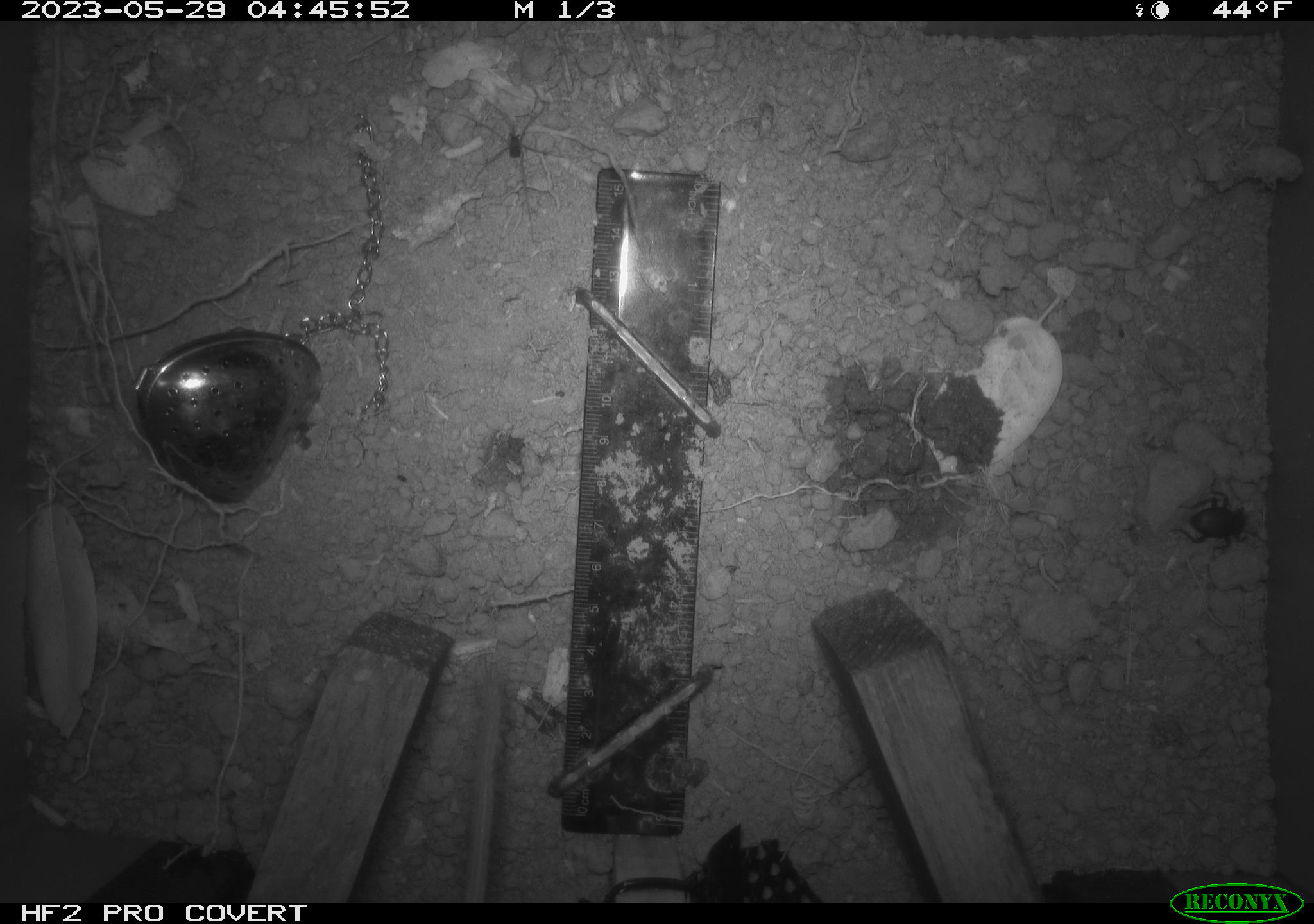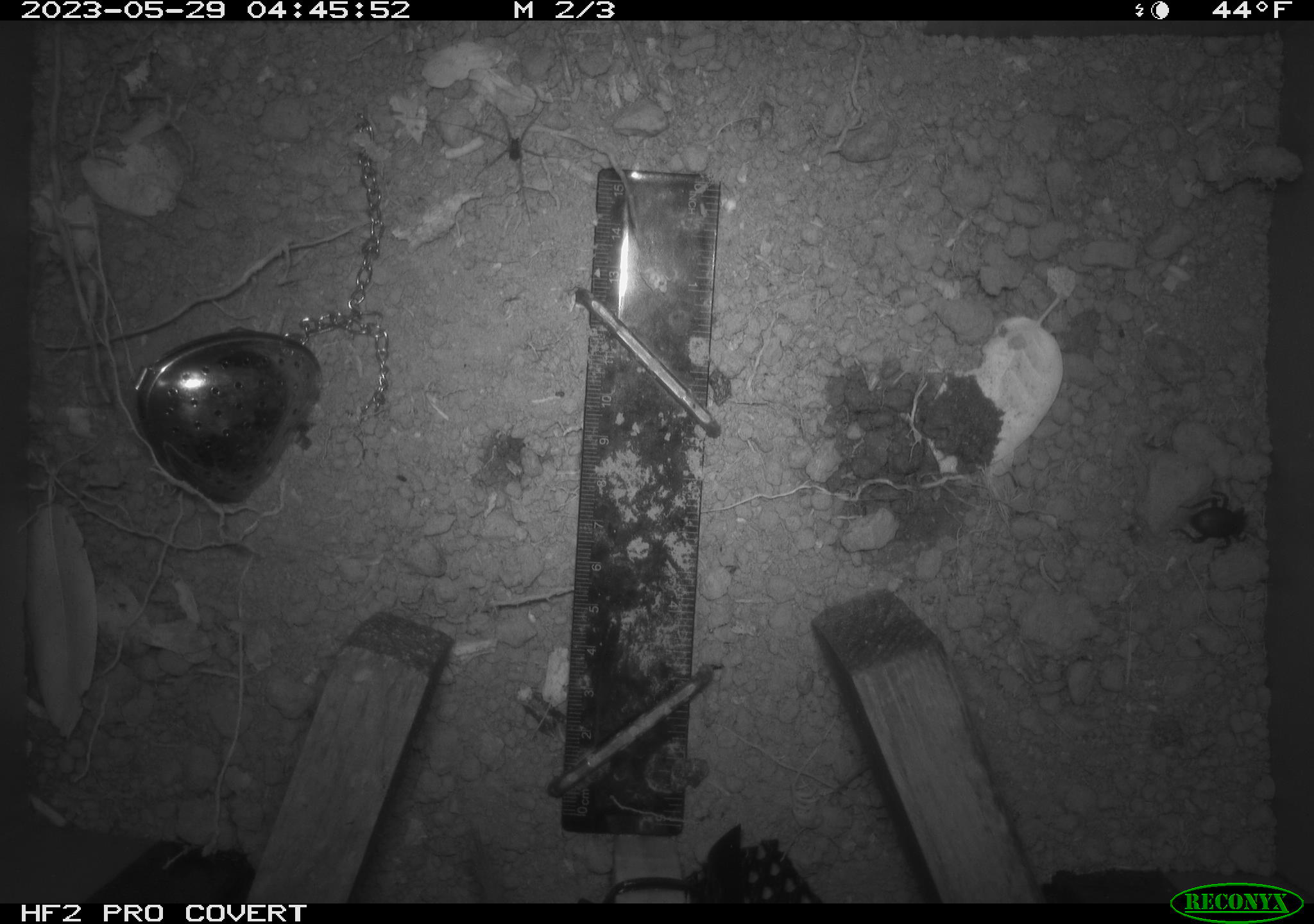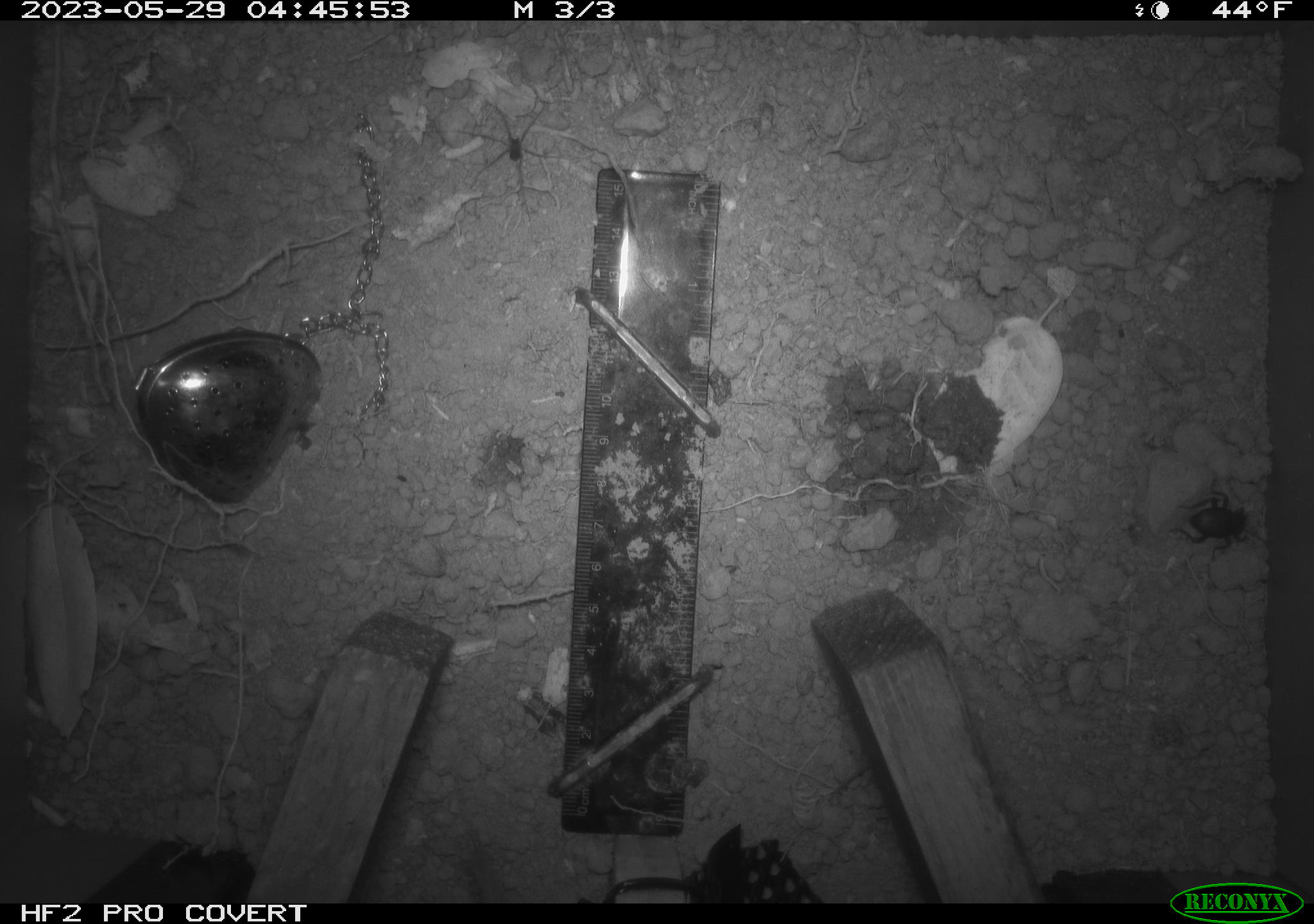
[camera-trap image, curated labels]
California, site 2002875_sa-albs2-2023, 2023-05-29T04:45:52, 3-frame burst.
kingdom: Animalia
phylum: Chordata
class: Mammalia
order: Rodentia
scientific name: Rodentia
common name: mouse species